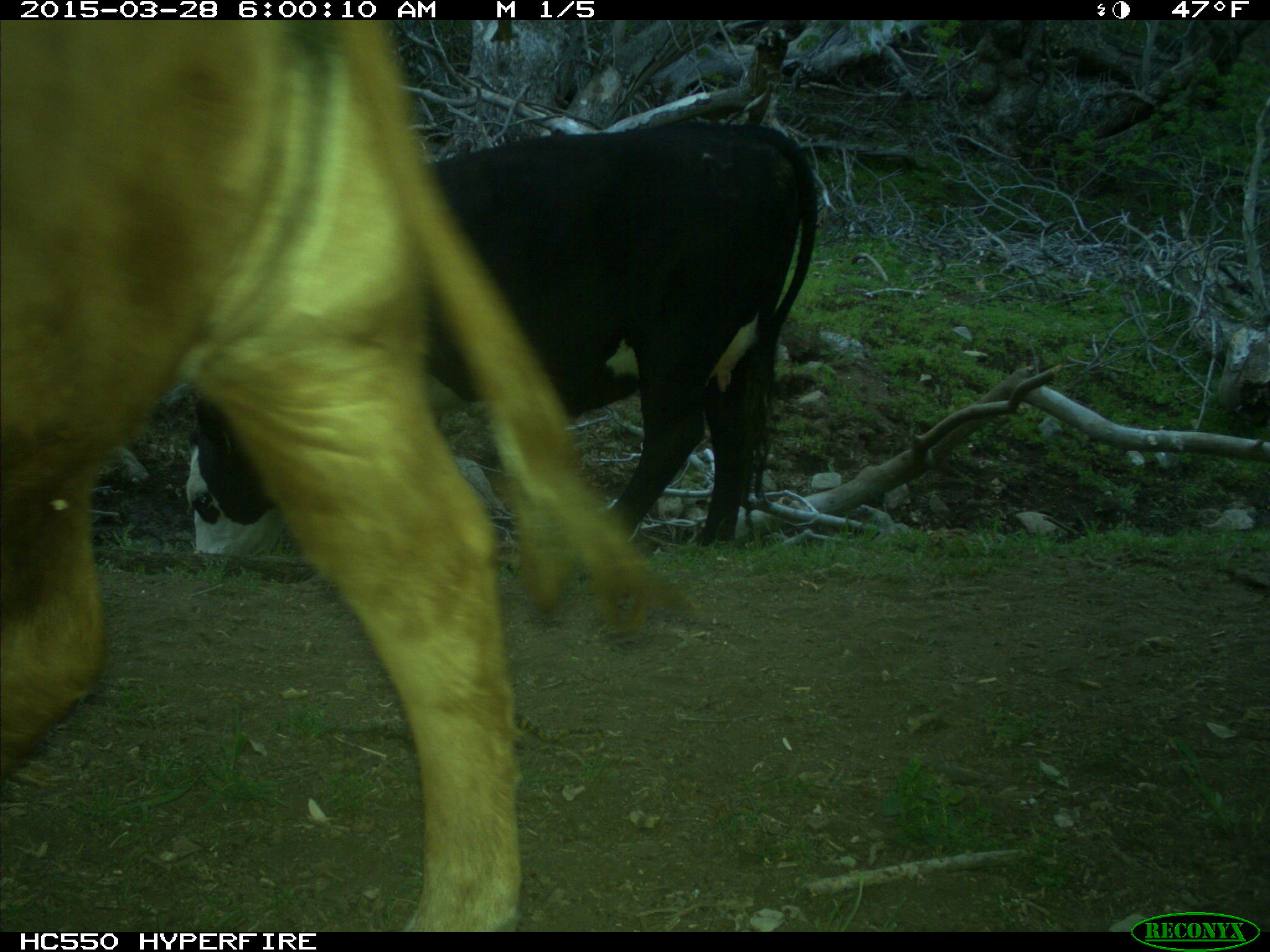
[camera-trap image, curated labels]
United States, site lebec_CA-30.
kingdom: Animalia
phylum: Chordata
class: Mammalia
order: Artiodactyla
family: Bovidae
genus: Bos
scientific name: Bos taurus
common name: domestic cow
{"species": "Bos taurus (domestic cow)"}